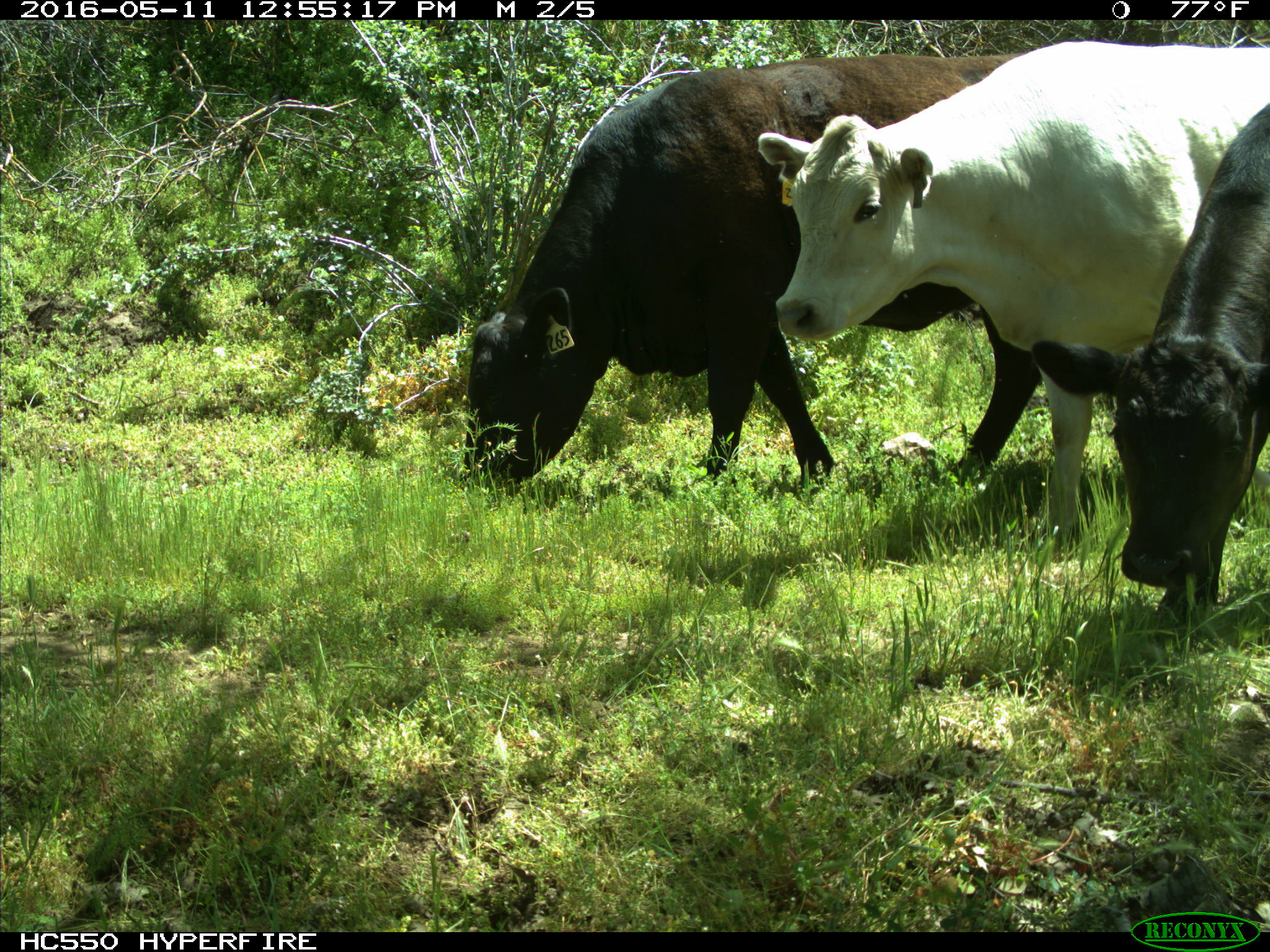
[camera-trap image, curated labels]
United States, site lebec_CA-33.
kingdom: Animalia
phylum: Chordata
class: Mammalia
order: Artiodactyla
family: Bovidae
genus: Bos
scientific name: Bos taurus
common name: domestic cow